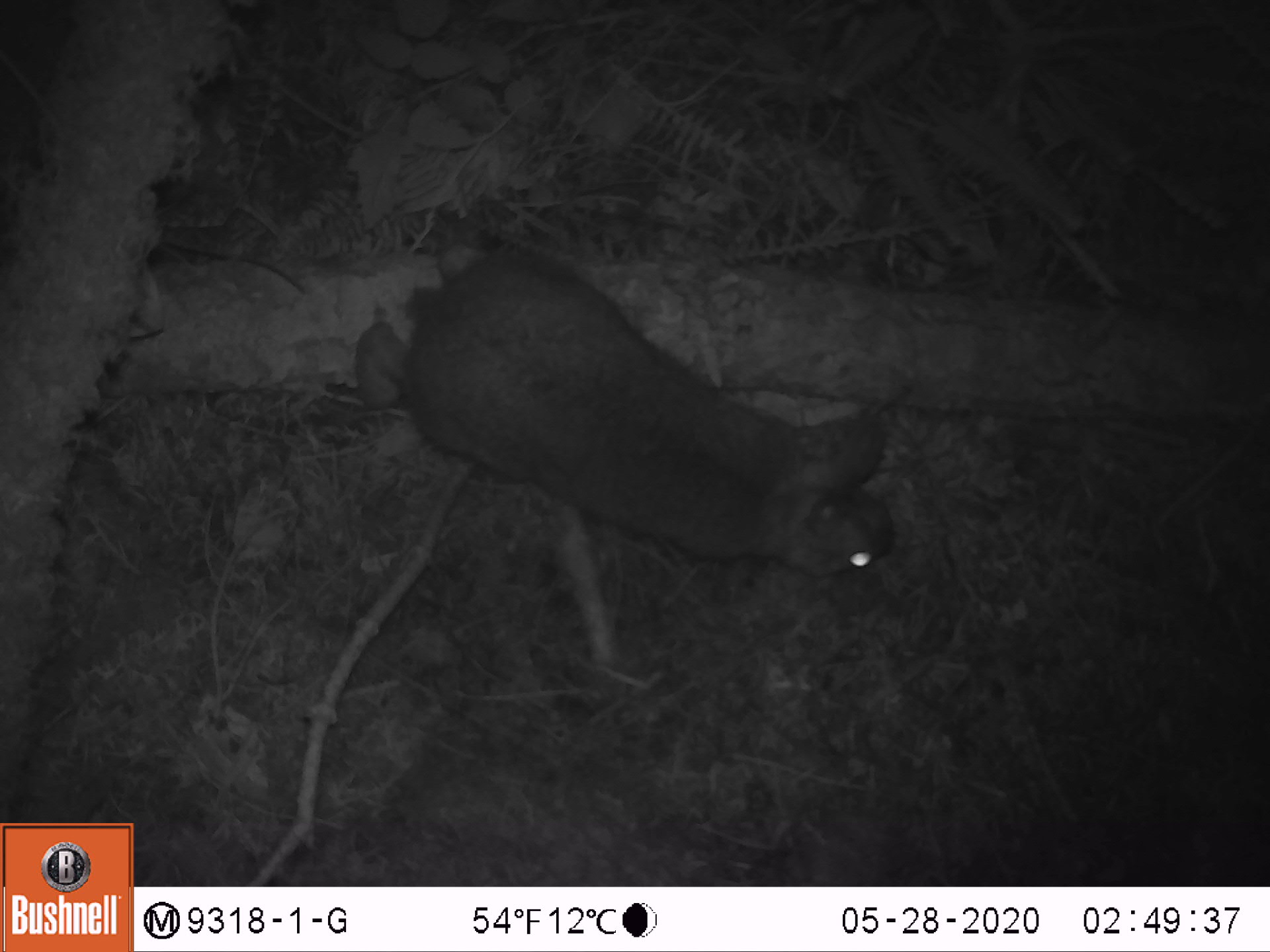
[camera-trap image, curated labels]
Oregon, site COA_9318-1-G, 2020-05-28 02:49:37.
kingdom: Animalia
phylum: Chordata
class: Mammalia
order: Lagomorpha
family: Leporidae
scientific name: Leporidae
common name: hares and rabbits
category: leporidae family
Leporidae family (hares and rabbits) (Leporidae).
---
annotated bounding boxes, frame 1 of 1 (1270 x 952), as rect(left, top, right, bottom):
leporidae family: rect(393, 233, 901, 579)